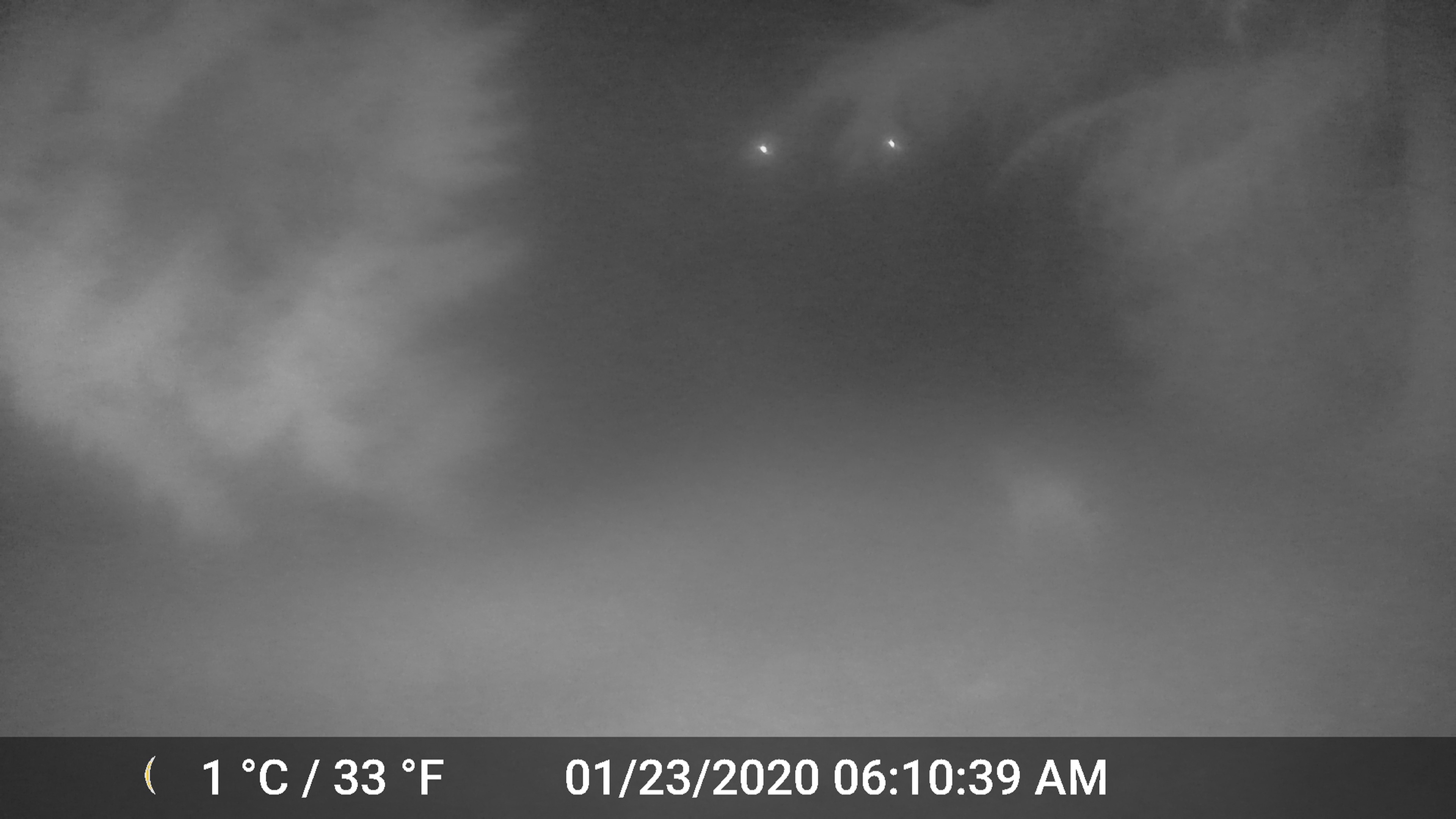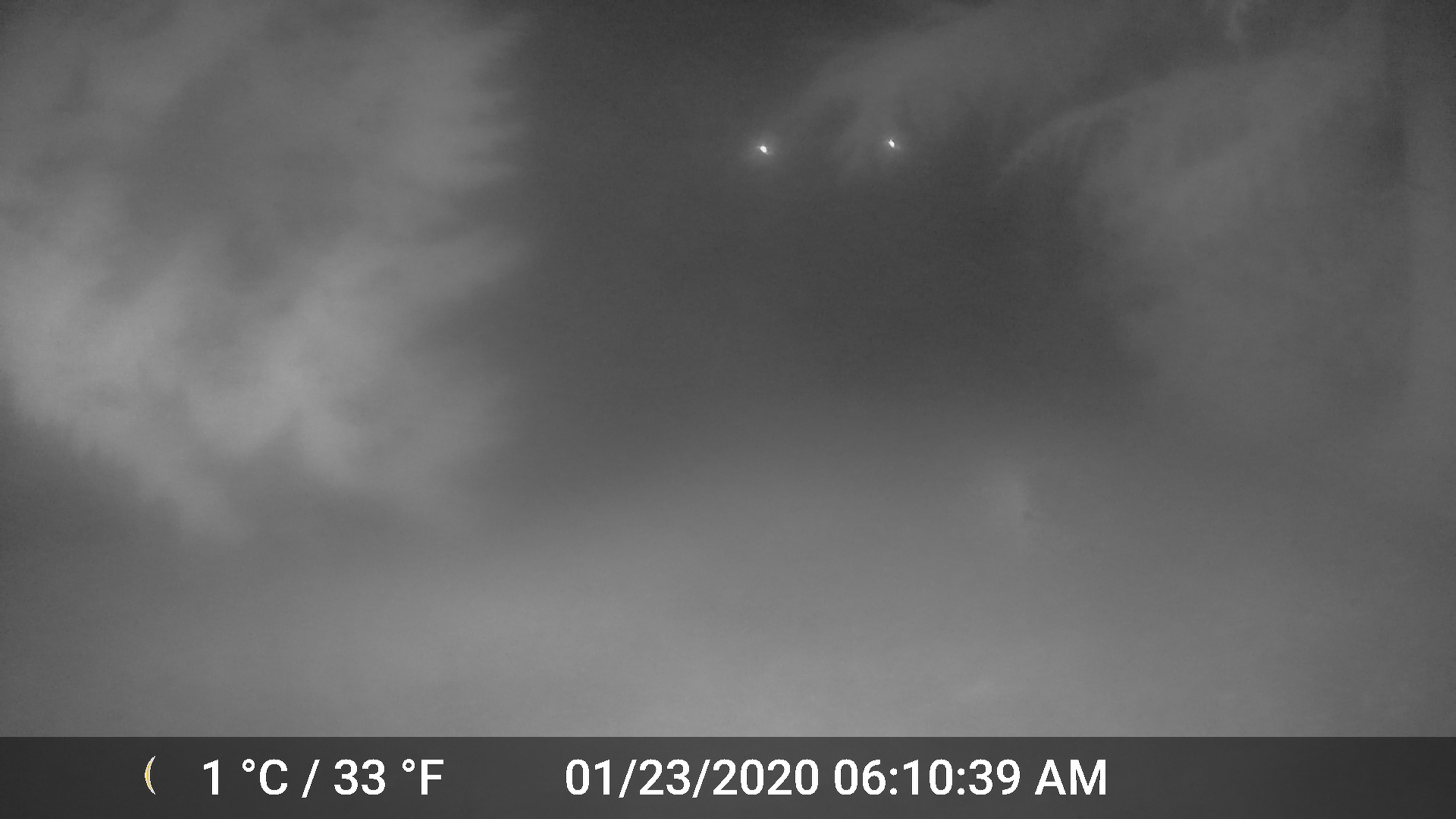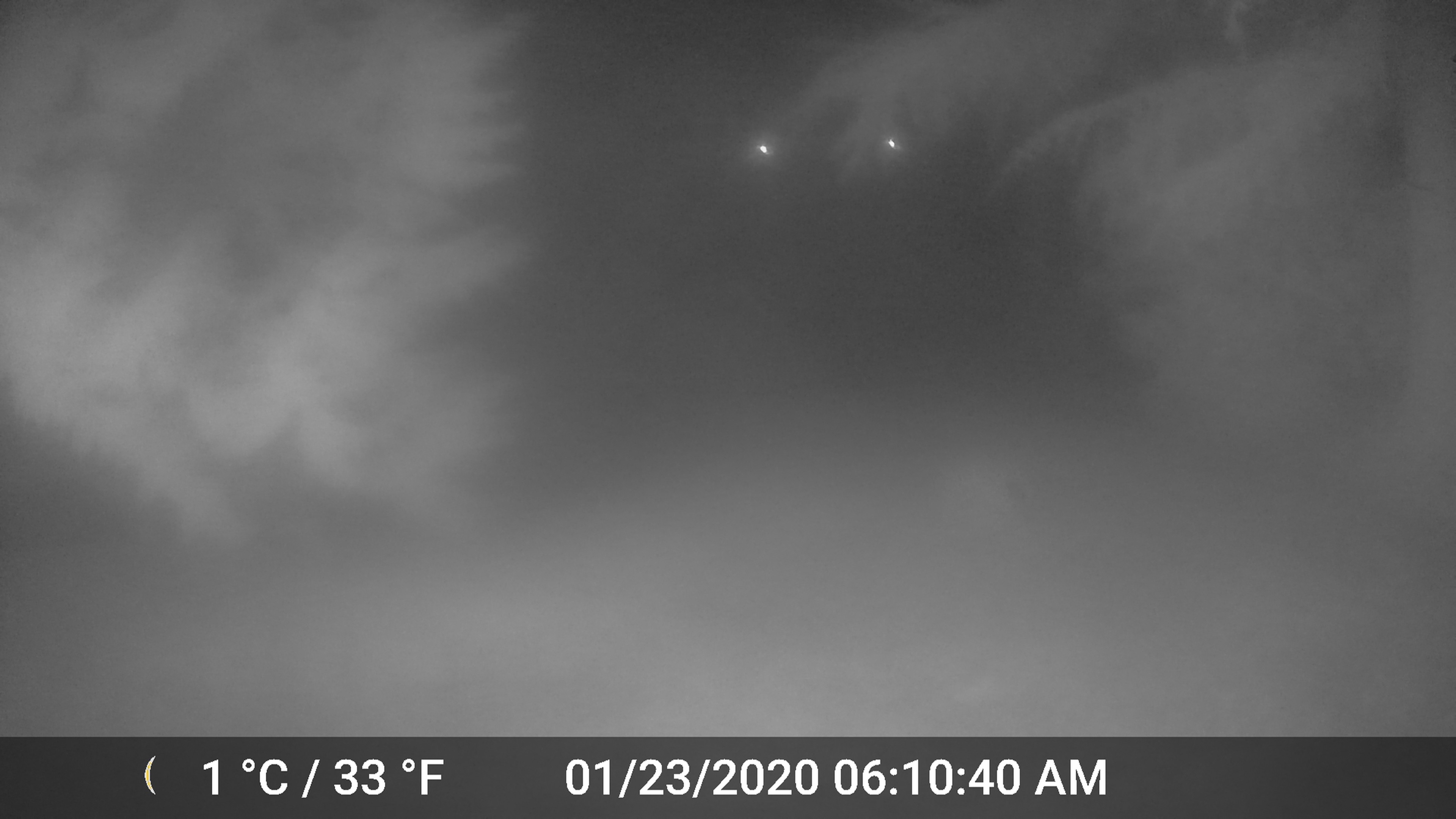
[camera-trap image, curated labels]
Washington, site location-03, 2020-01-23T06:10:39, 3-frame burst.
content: unidentified animal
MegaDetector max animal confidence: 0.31